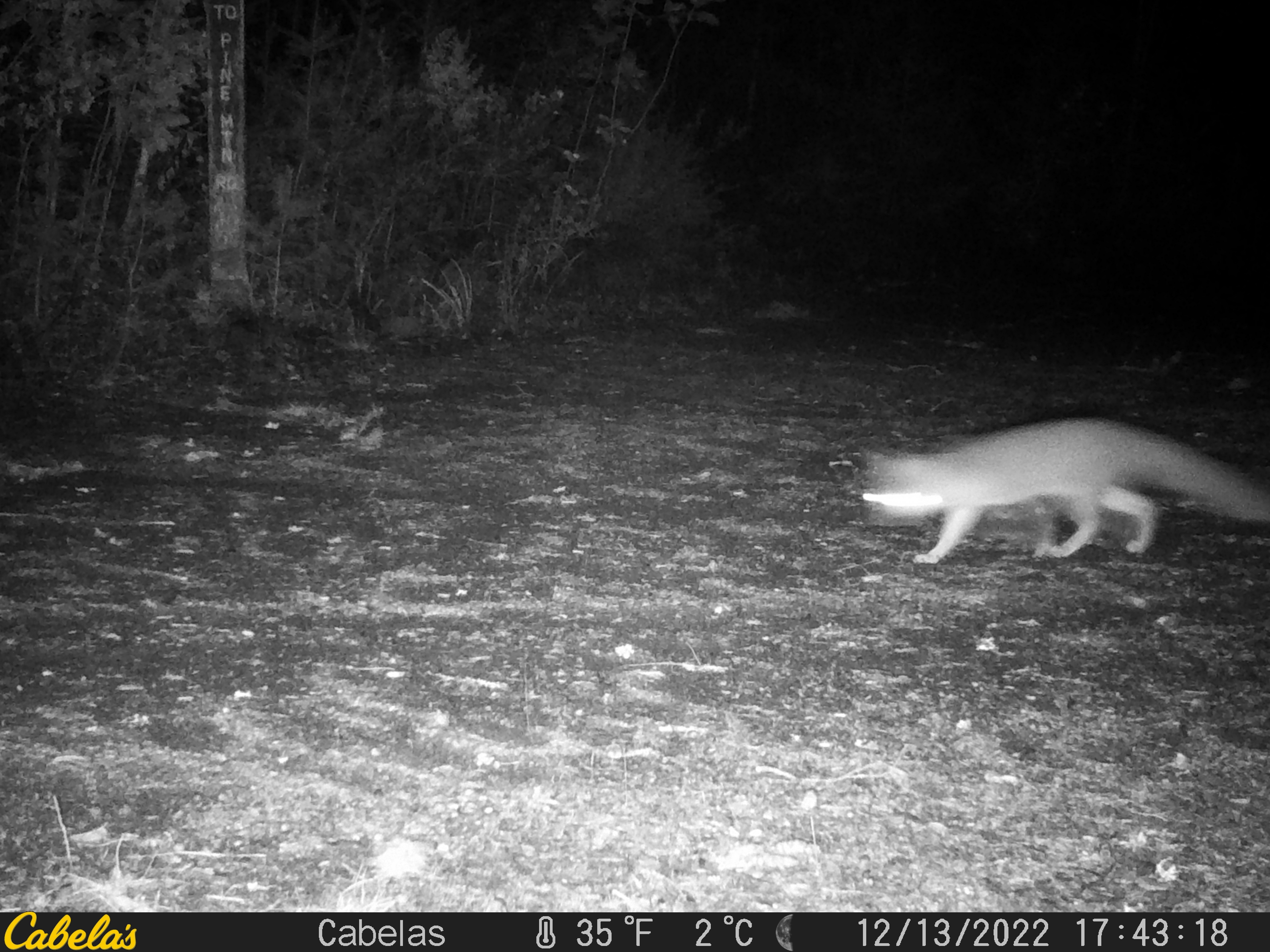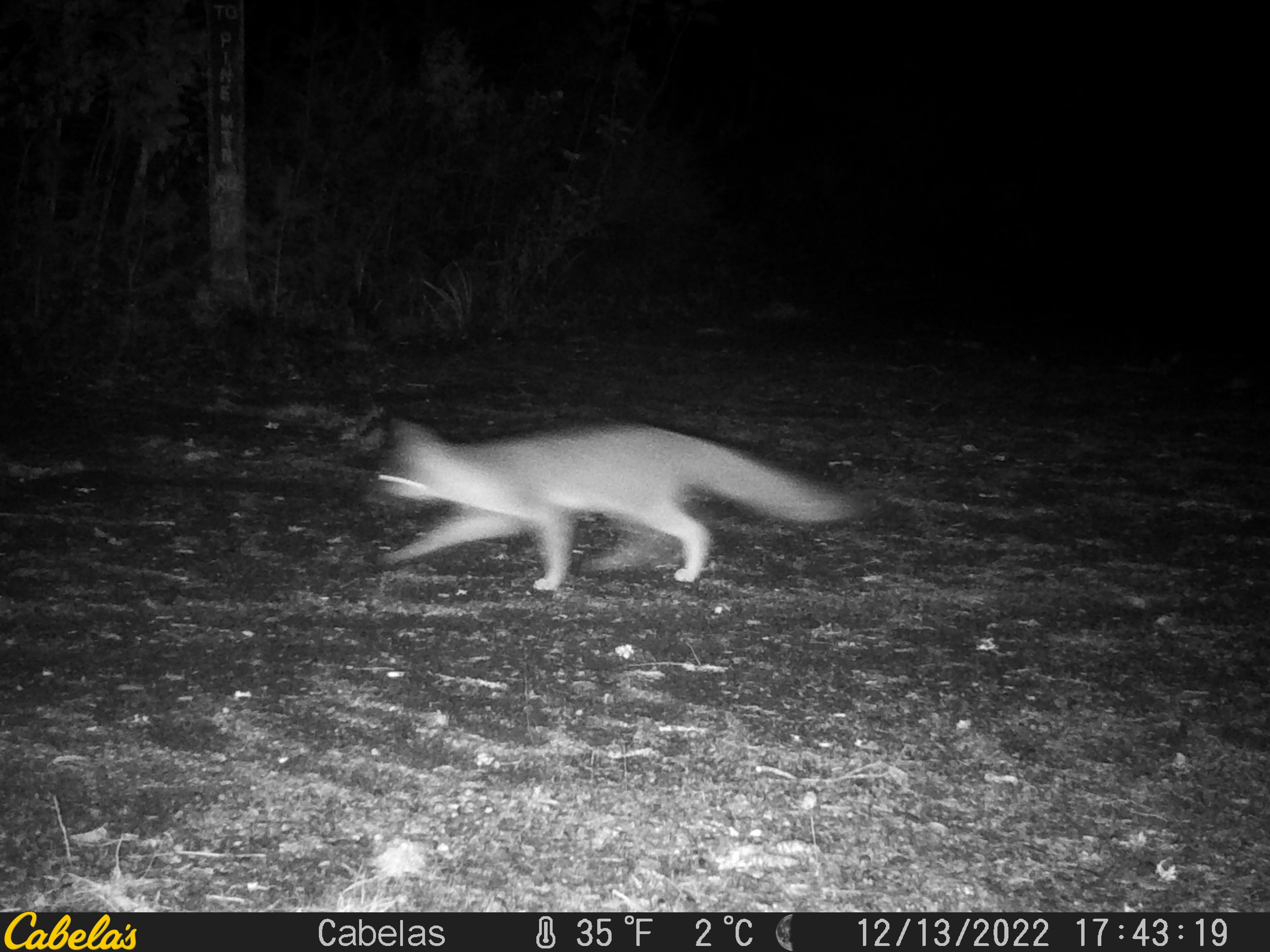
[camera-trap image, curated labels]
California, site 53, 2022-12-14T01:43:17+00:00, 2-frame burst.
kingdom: Animalia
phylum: Chordata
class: Mammalia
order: Carnivora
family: Canidae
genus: Urocyon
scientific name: Urocyon cinereoargenteus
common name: gray fox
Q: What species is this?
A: Gray fox (Urocyon cinereoargenteus).